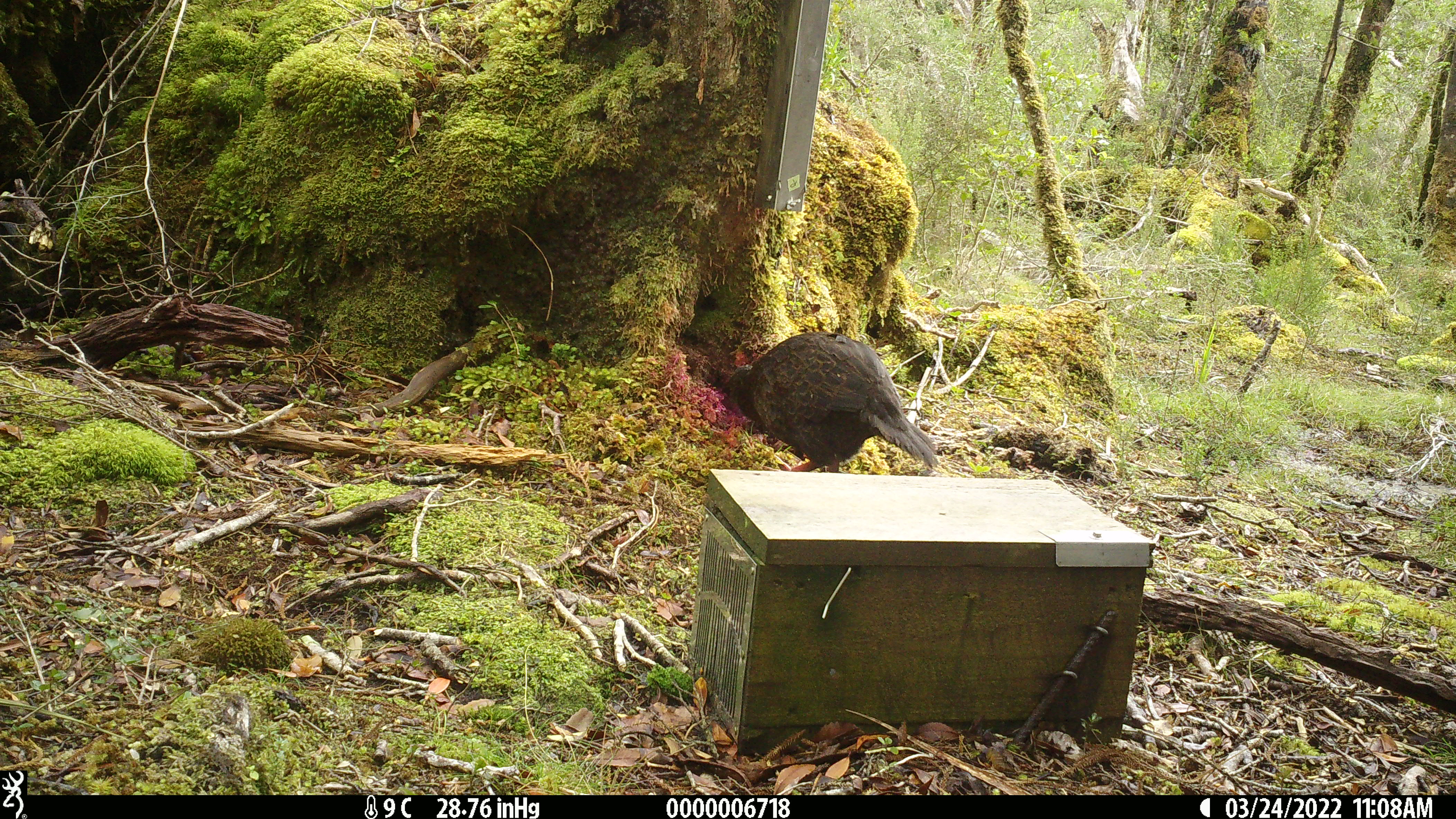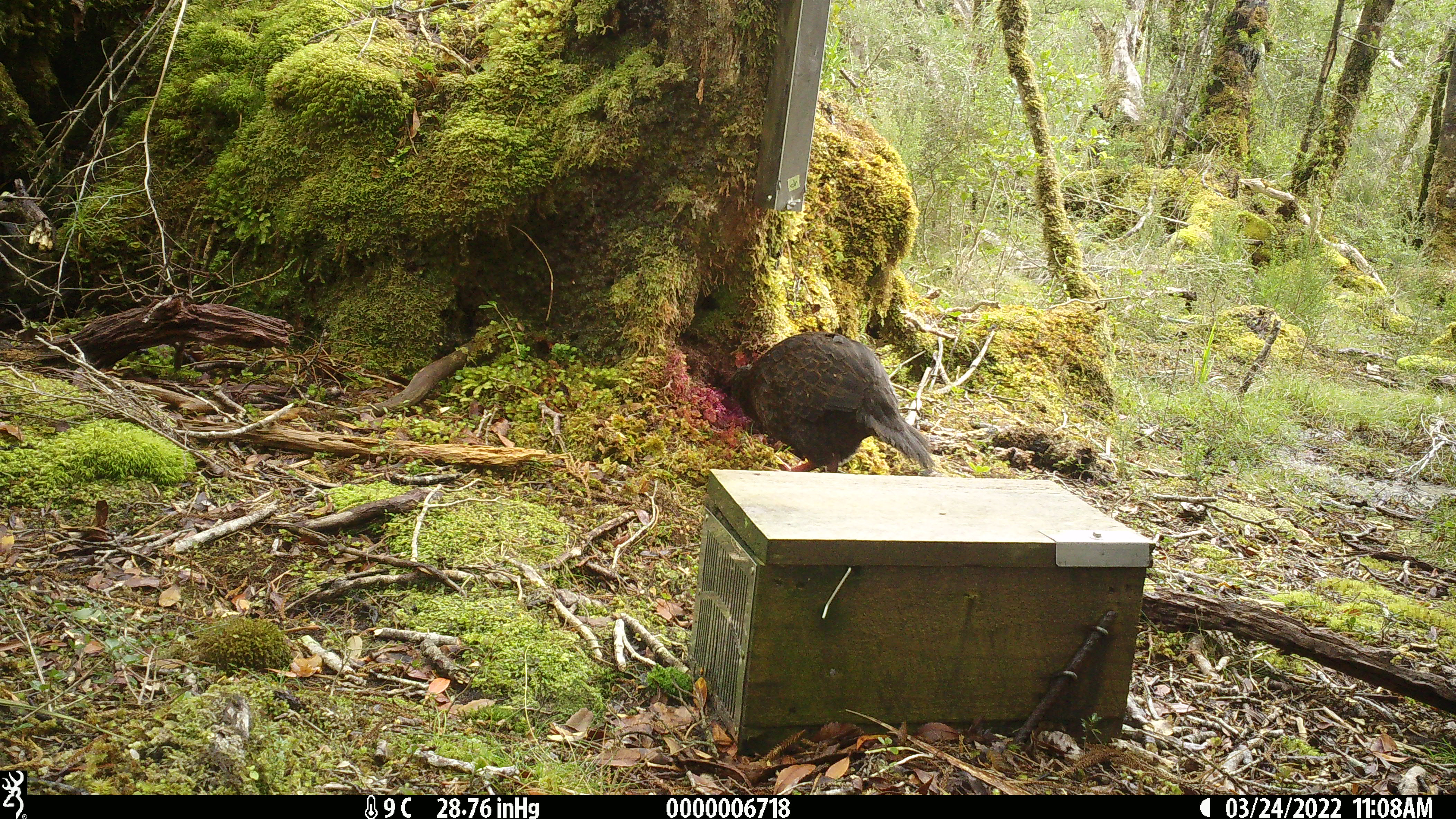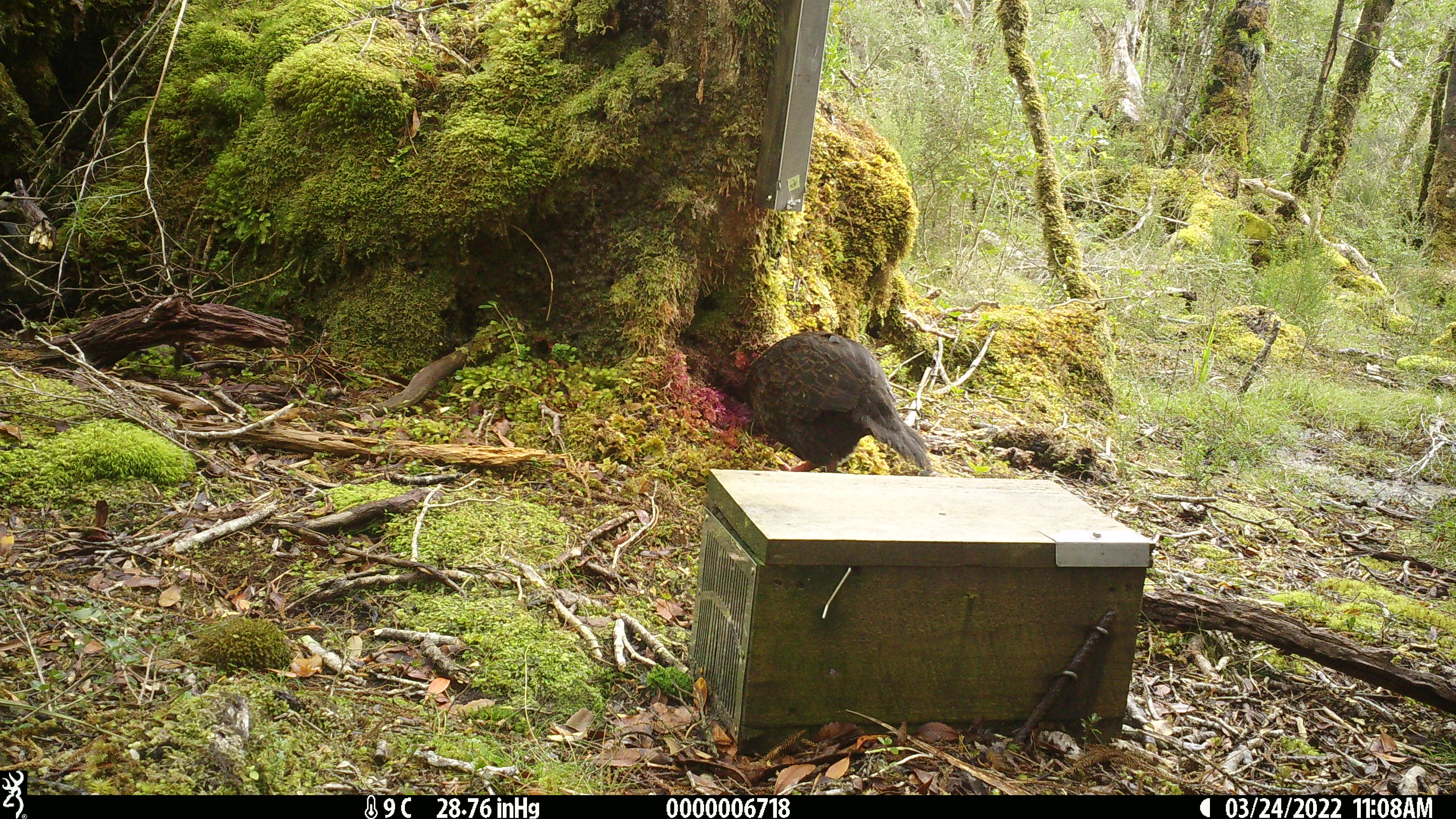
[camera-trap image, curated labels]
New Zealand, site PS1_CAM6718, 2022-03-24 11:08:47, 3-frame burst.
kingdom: Animalia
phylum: Chordata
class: Aves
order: Gruiformes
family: Rallidae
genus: Gallirallus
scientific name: Gallirallus australis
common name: weka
Weka (Gallirallus australis).